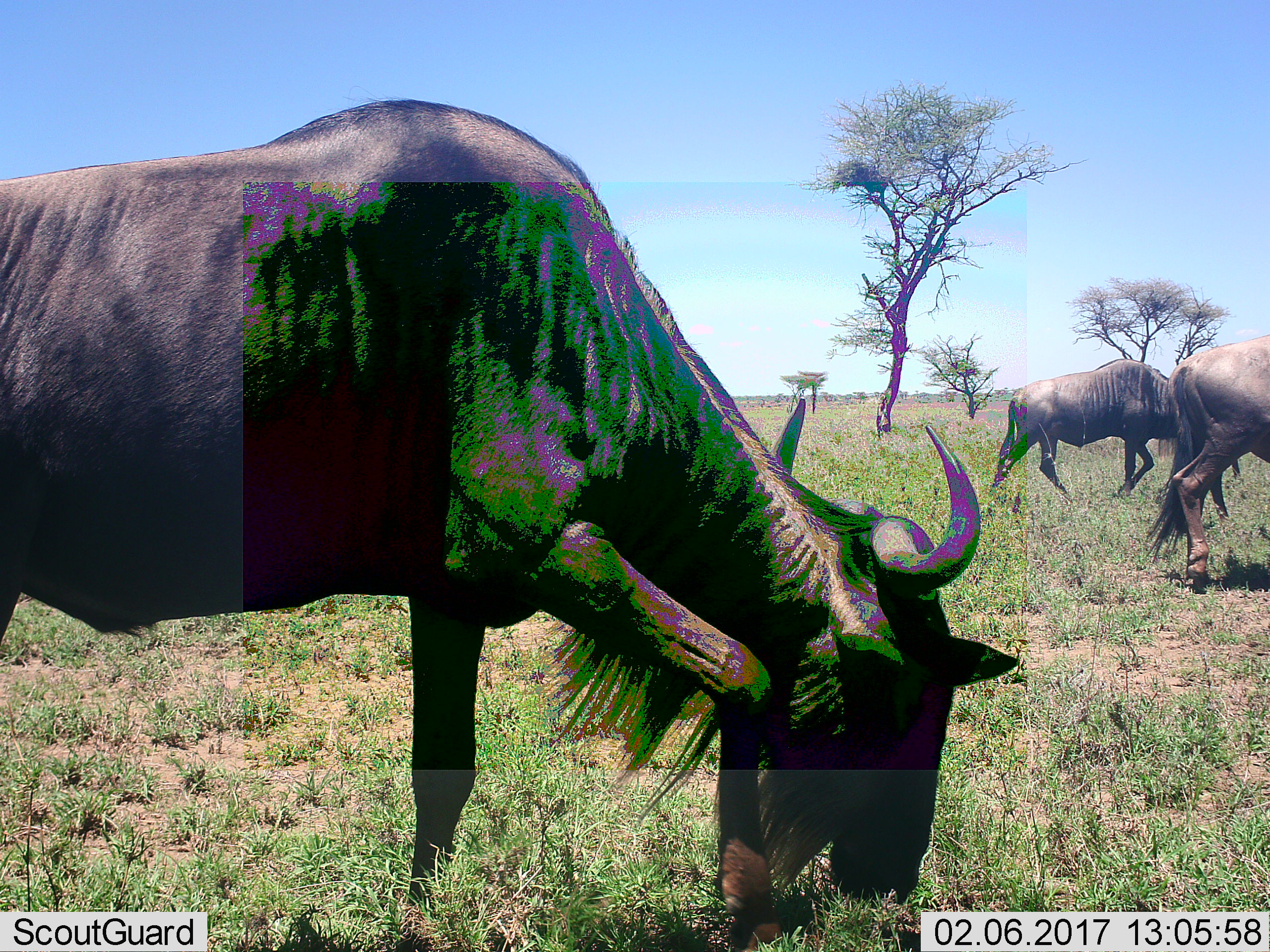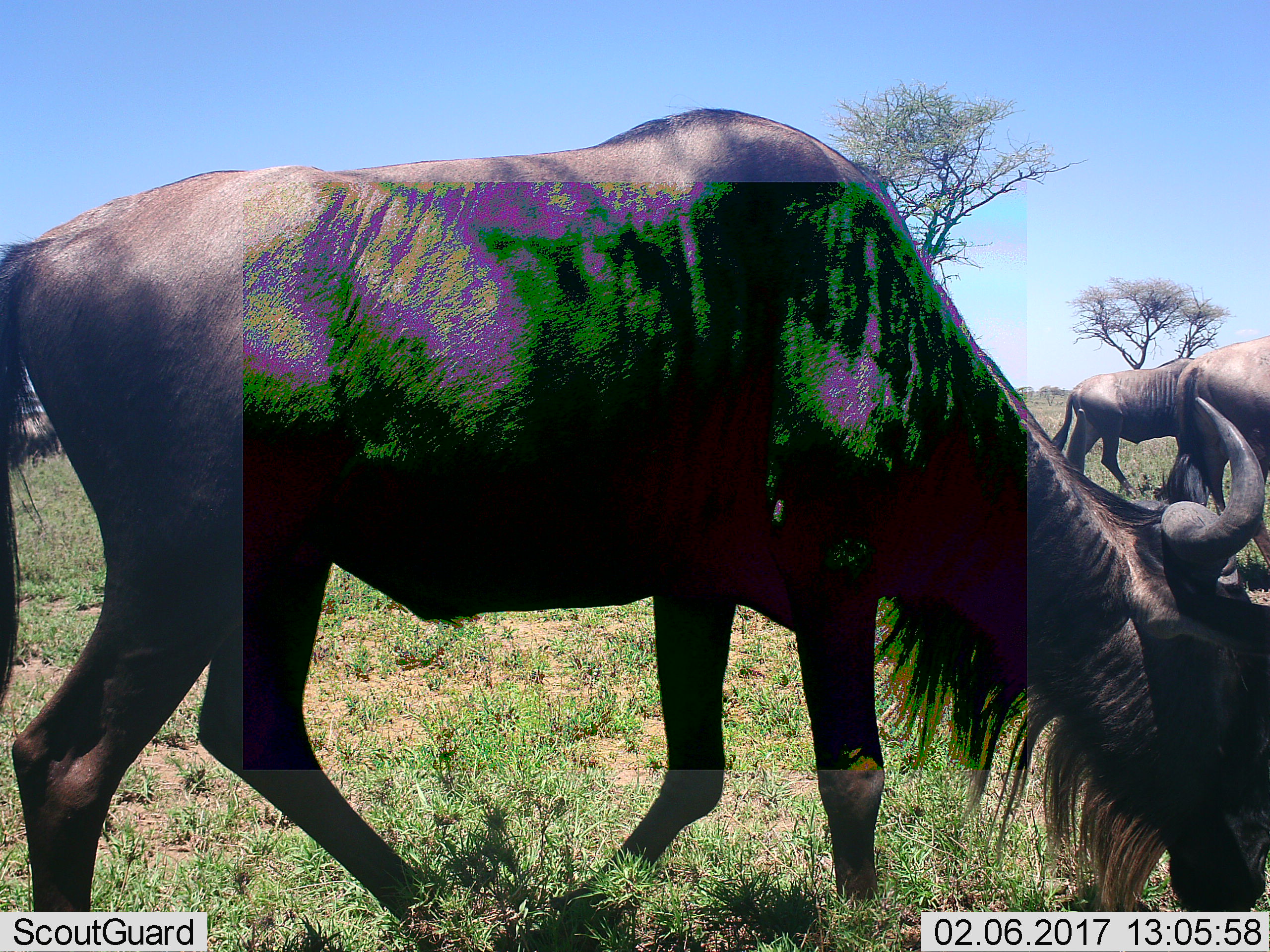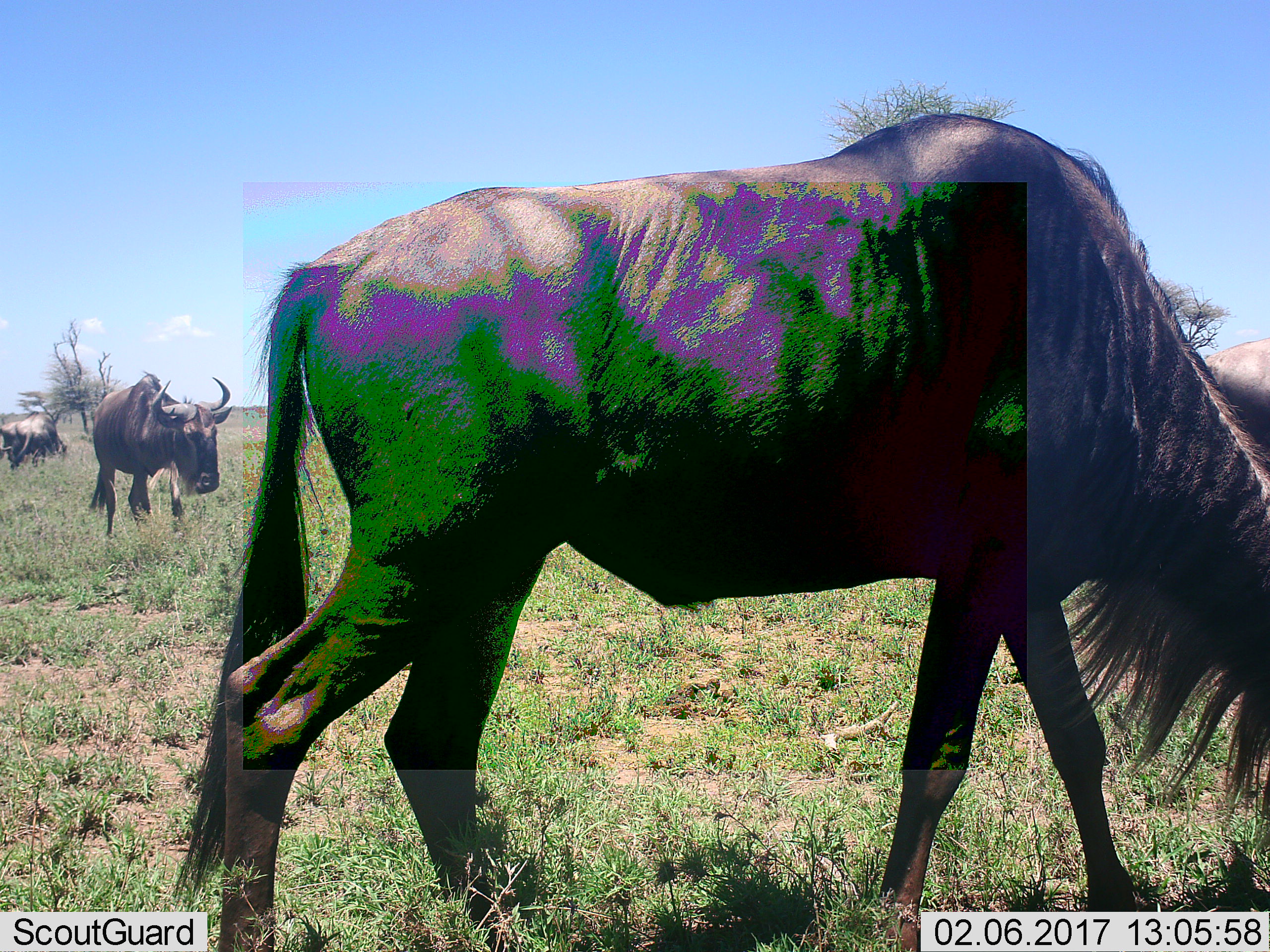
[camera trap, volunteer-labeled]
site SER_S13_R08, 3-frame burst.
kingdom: Animalia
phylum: Chordata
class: Mammalia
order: Artiodactyla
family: Bovidae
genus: Connochaetes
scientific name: Connochaetes taurinus taurinus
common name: blue wildebeest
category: wildebeestblue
Wildebeestblue (blue wildebeest) (Connochaetes taurinus taurinus), count 5. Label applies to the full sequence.